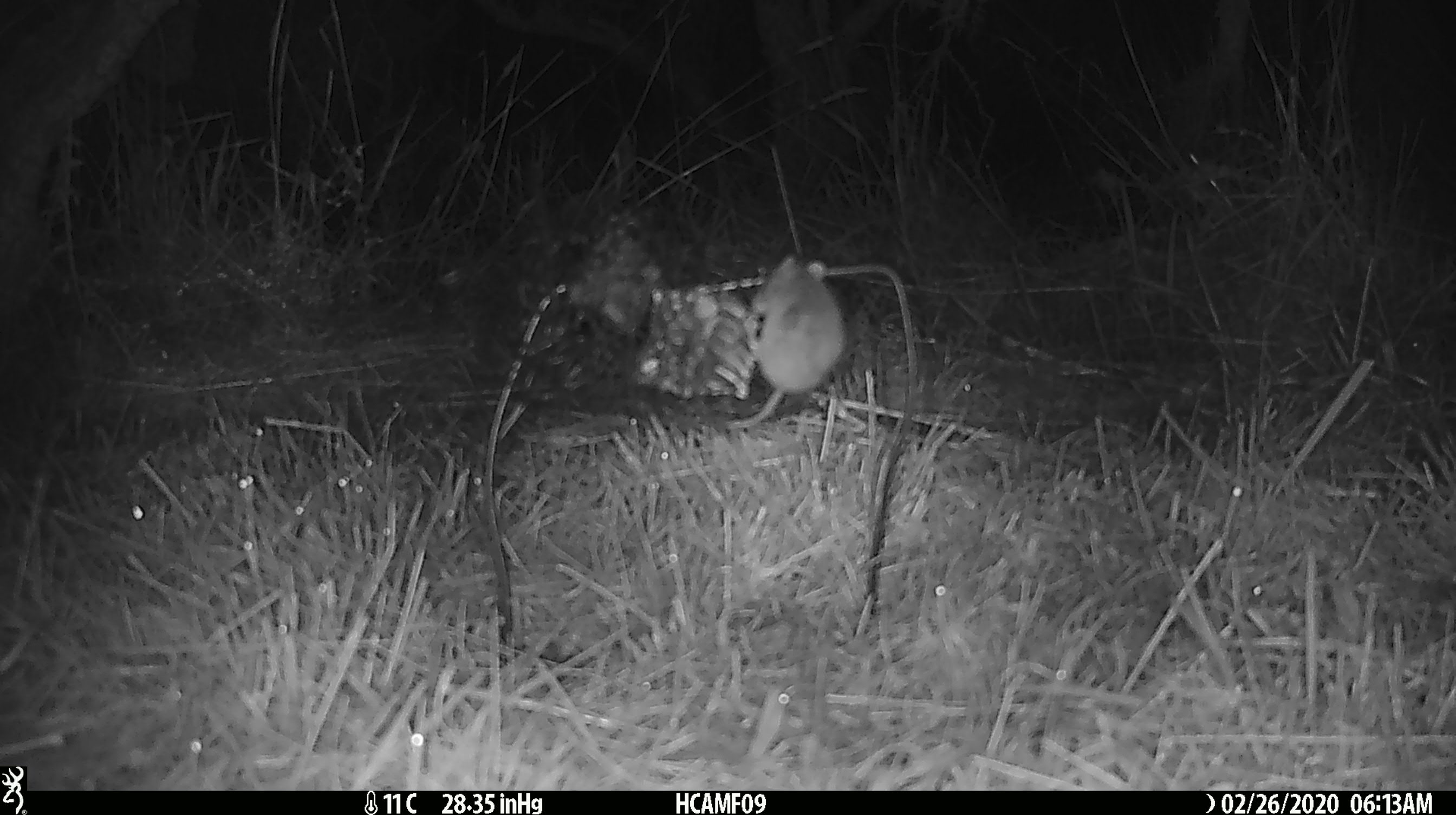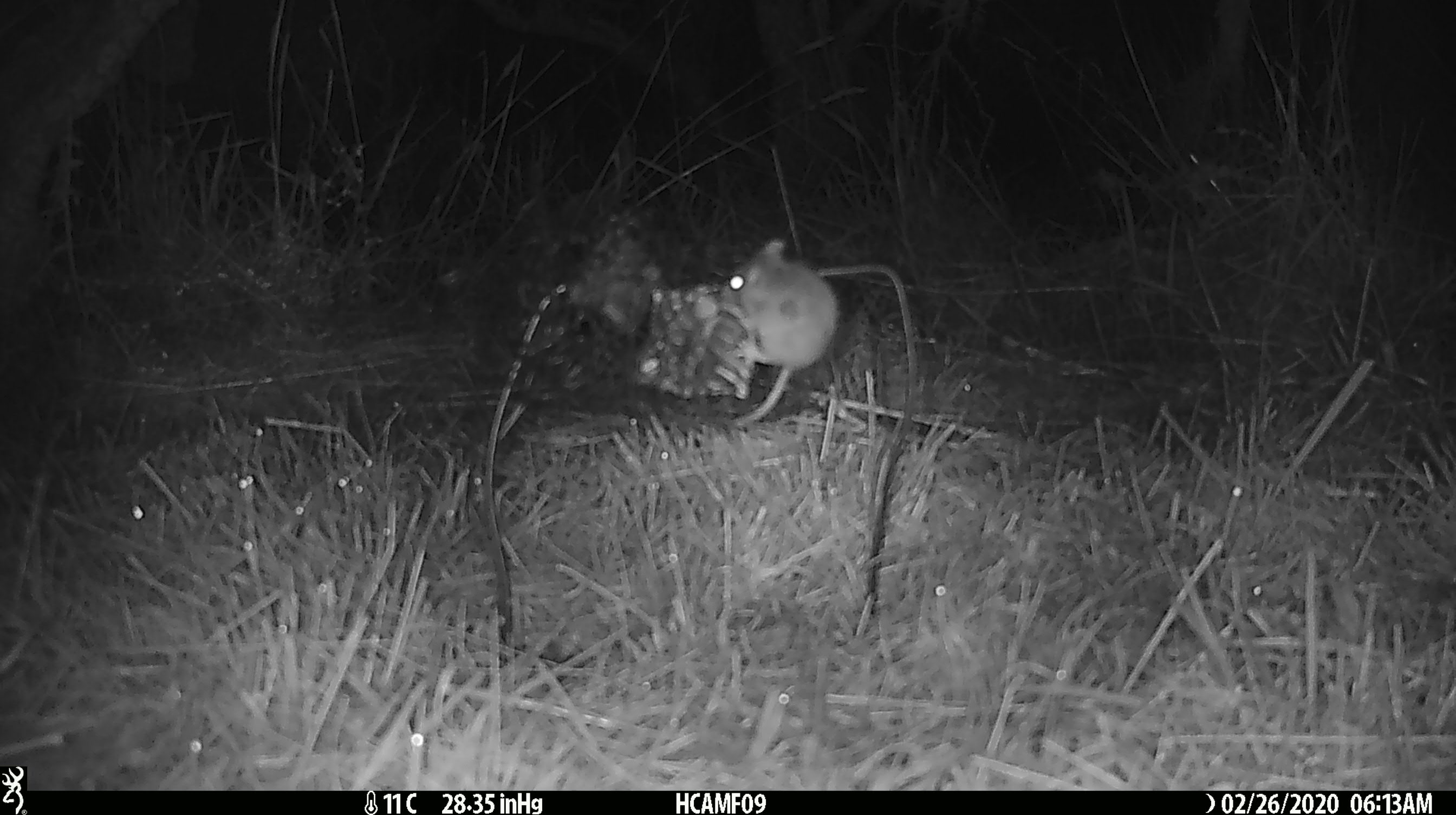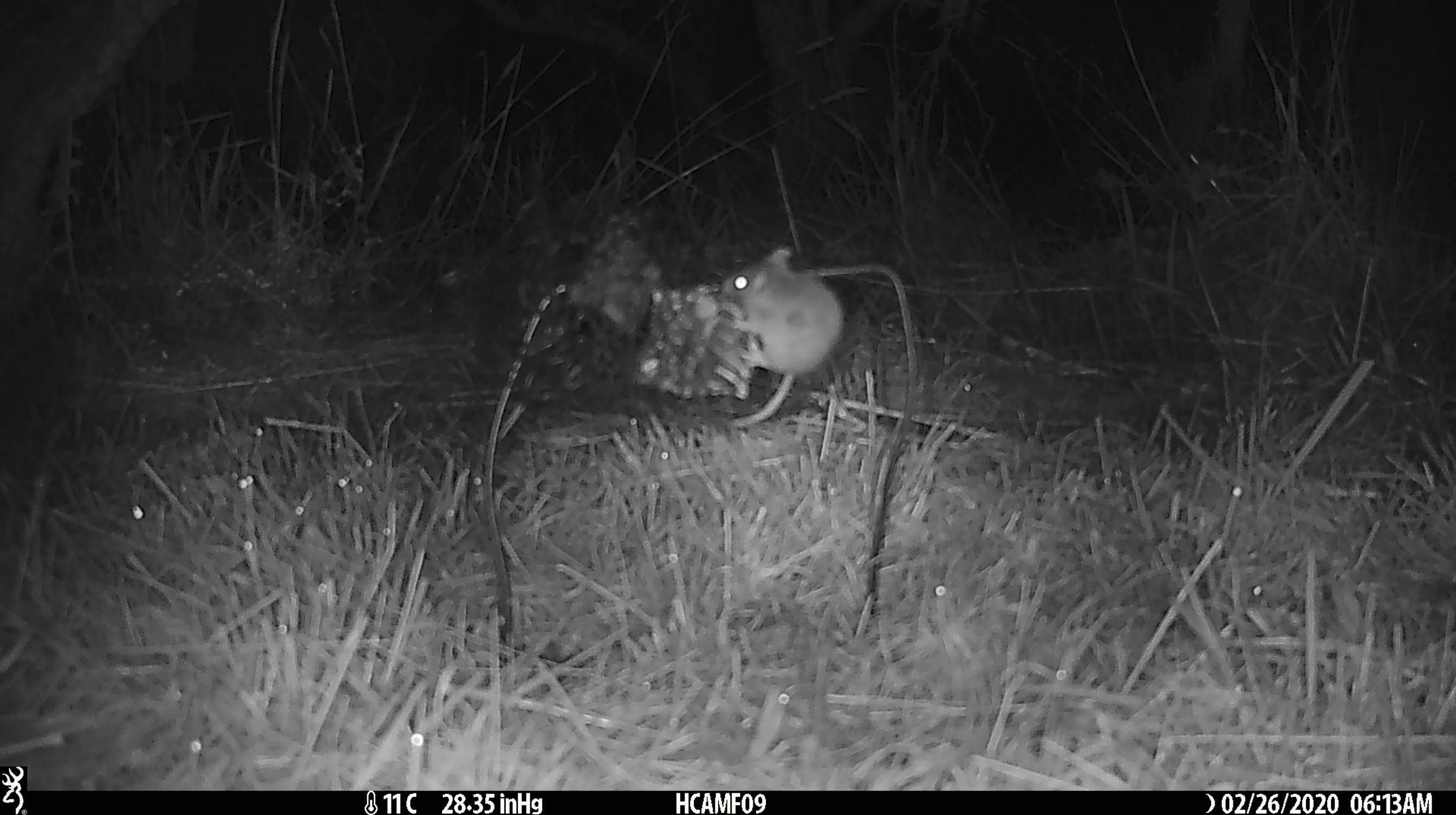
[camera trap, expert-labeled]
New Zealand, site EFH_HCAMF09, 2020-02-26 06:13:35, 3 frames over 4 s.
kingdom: Animalia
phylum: Chordata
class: Mammalia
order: Rodentia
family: Muridae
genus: Mus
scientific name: Mus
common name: mouse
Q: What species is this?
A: Mouse (Mus).